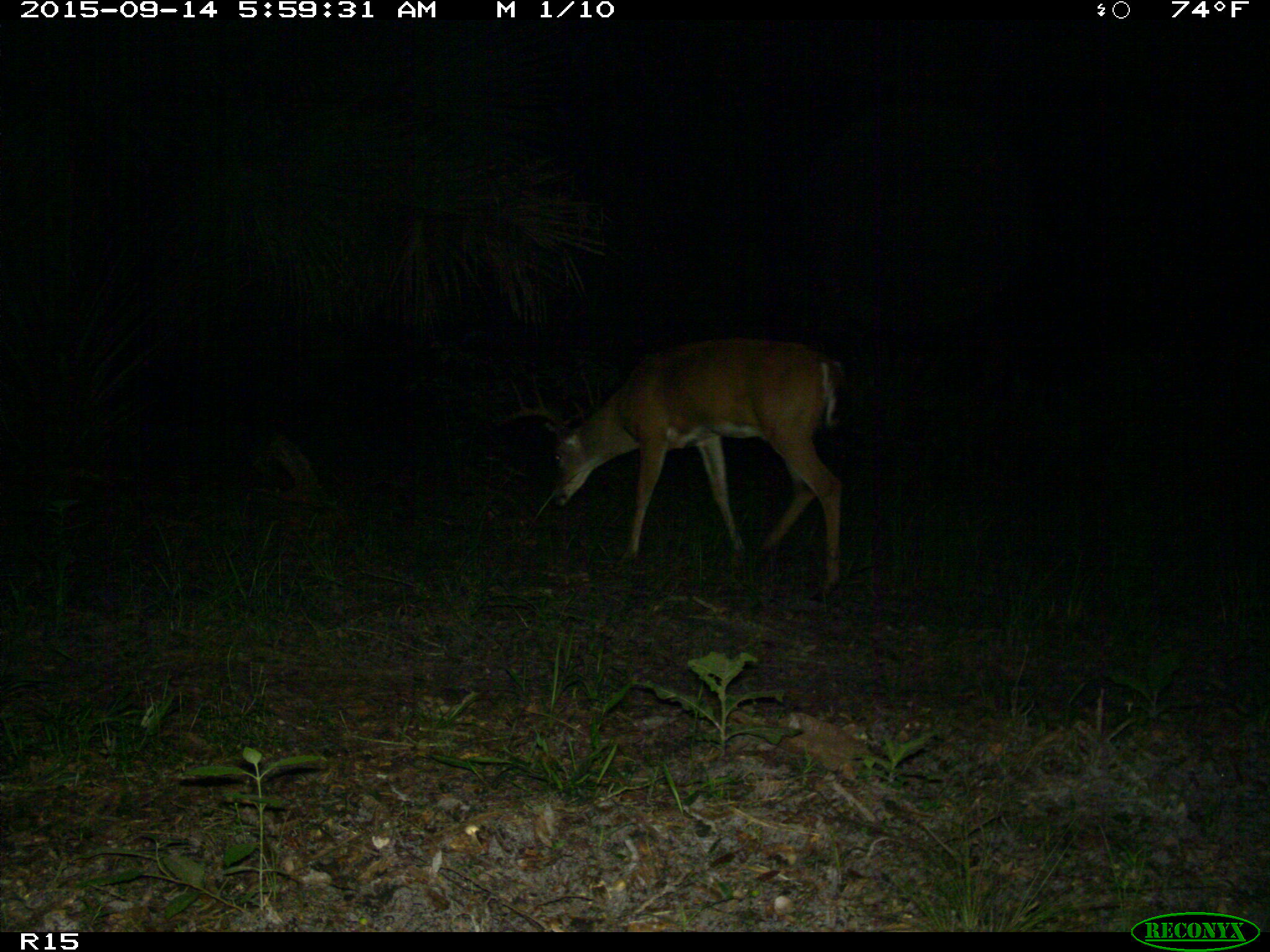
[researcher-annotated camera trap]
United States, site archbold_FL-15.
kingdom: Animalia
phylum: Chordata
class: Mammalia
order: Artiodactyla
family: Cervidae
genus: Odocoileus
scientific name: Odocoileus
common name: deer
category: unidentified deer